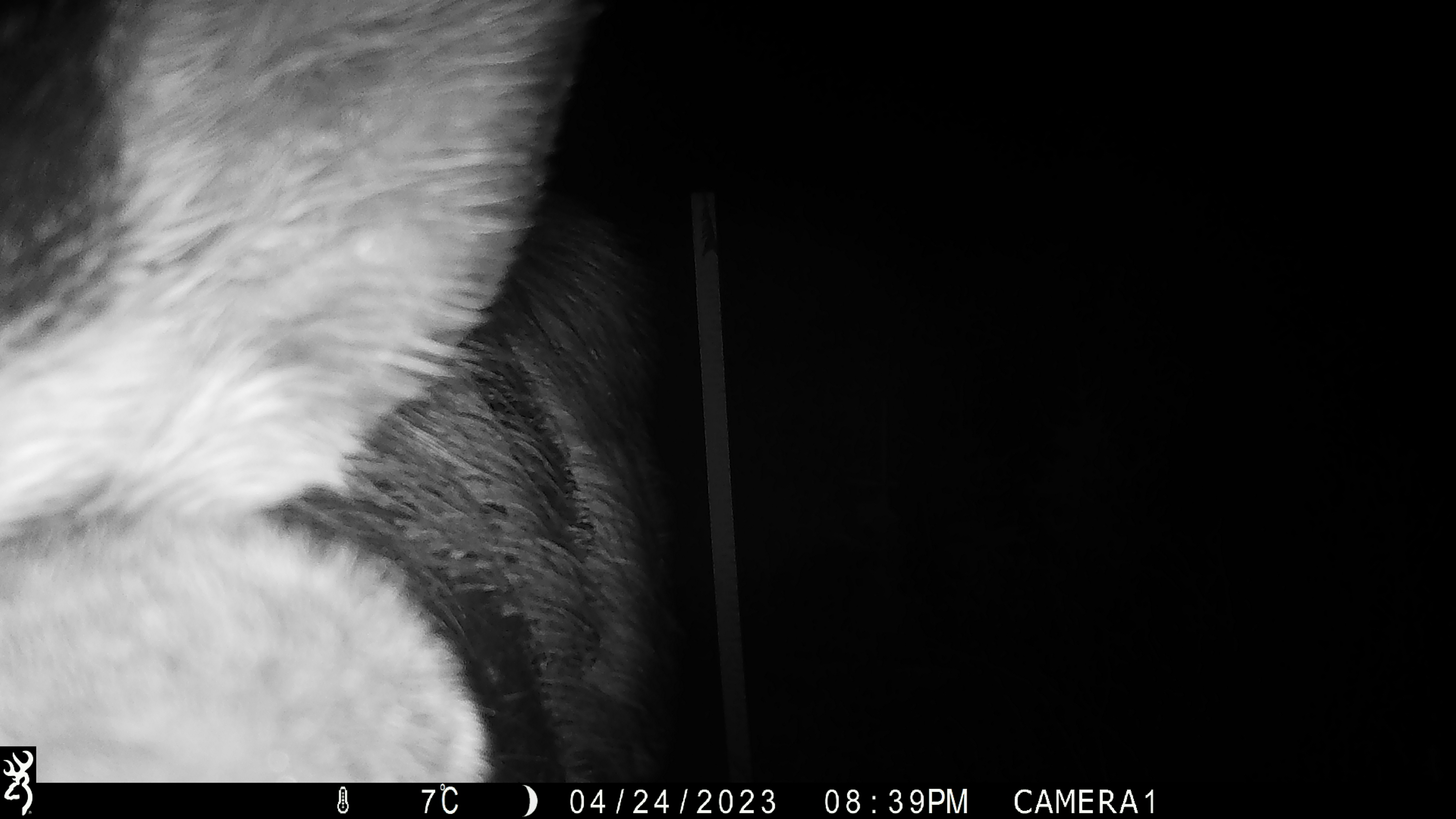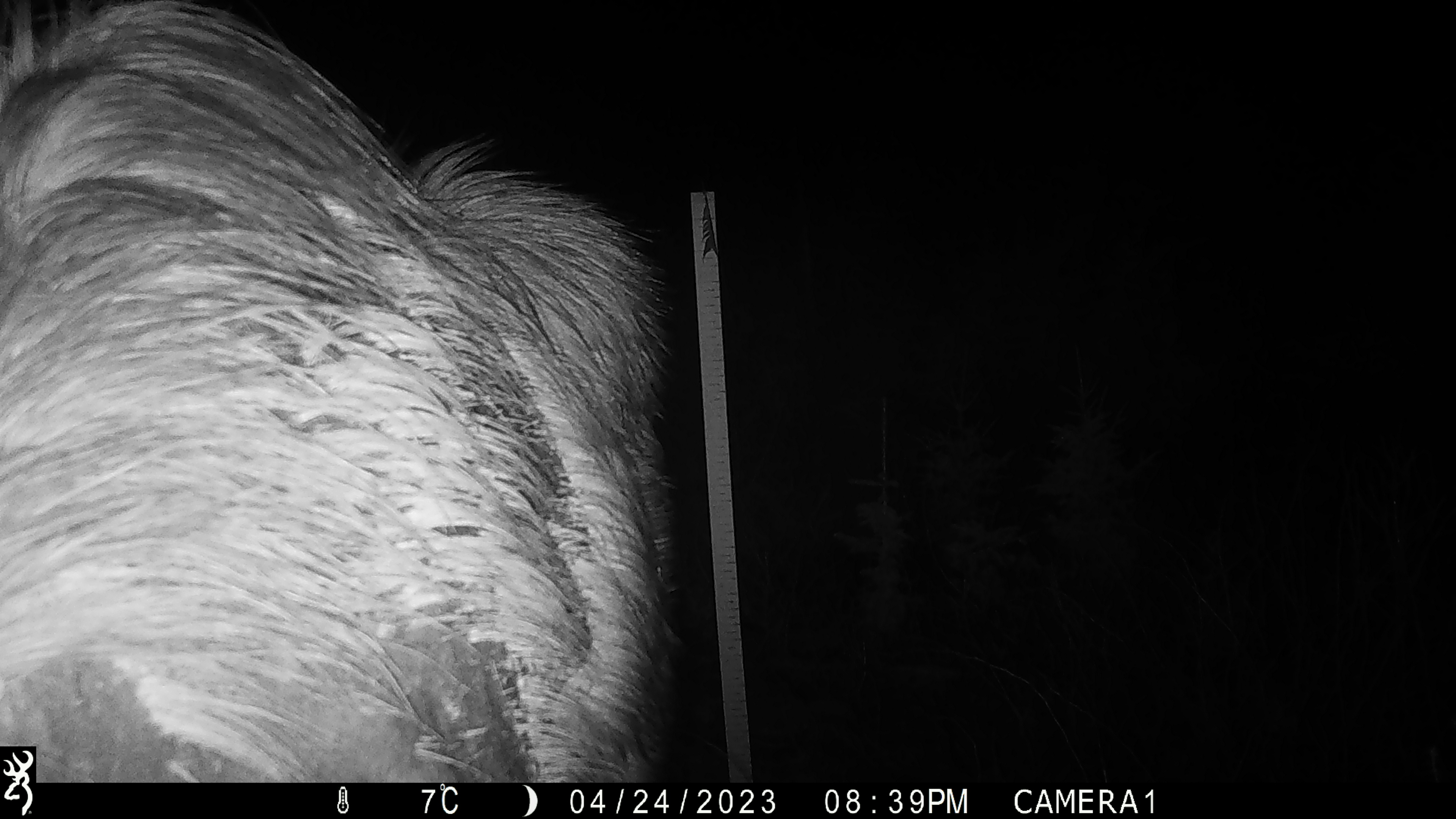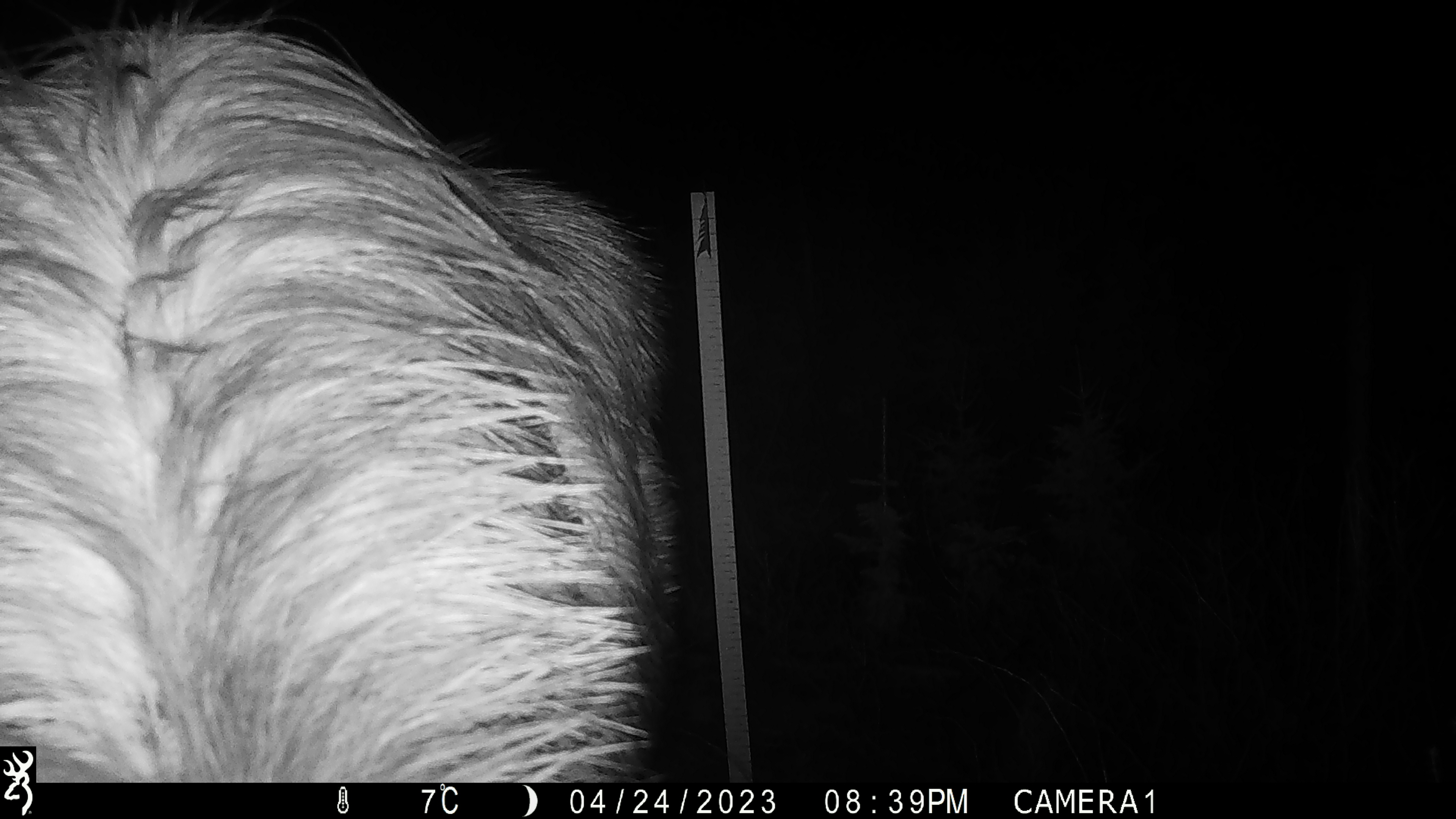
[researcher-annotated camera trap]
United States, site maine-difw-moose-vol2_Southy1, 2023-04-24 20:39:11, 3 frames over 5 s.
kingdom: Animalia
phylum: Chordata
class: Mammalia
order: Artiodactyla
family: Cervidae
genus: Alces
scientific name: Alces alces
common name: moose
Moose (Alces alces).